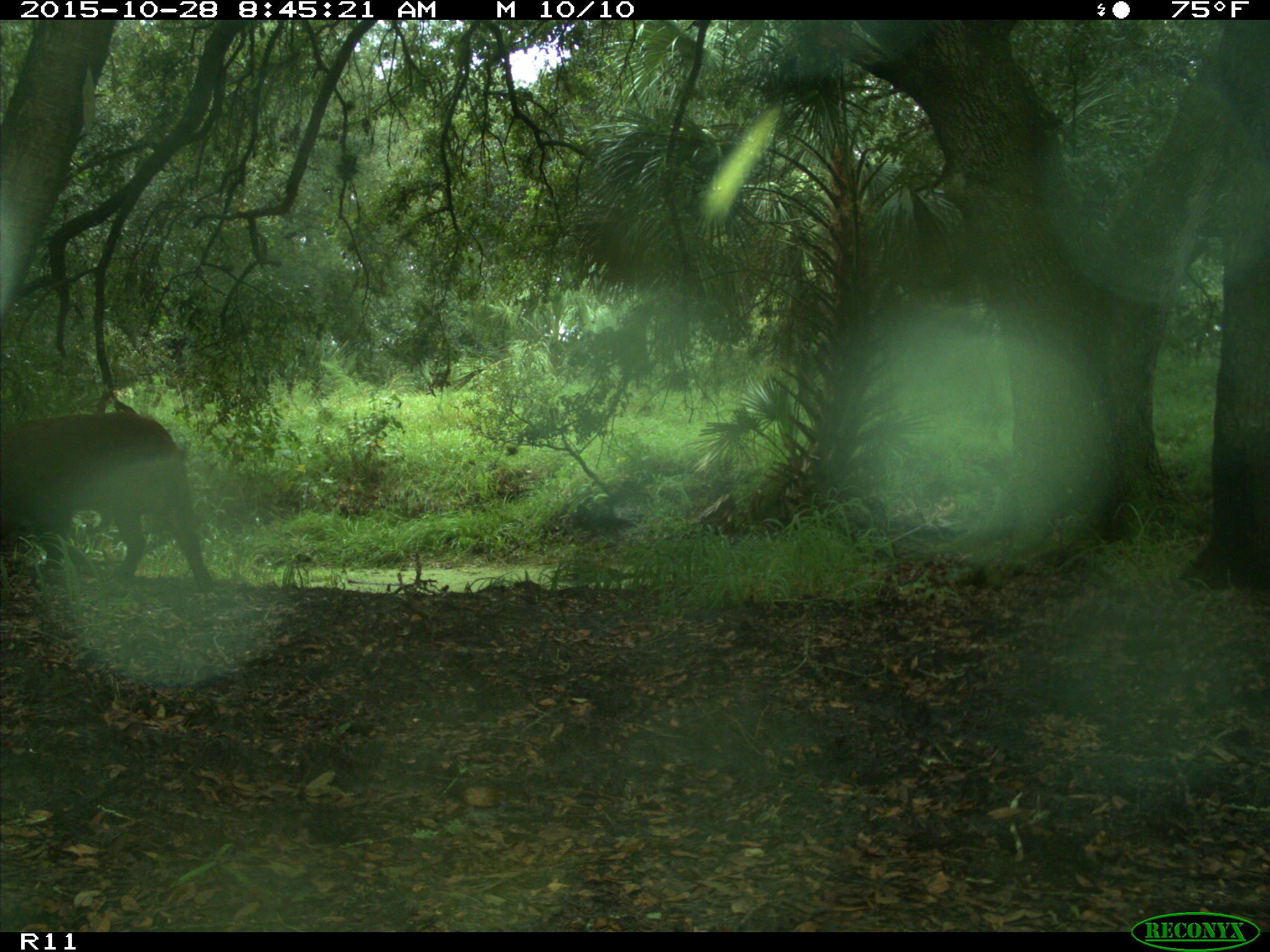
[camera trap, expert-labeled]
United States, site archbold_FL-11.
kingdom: Animalia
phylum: Chordata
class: Mammalia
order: Artiodactyla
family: Suidae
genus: Sus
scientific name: Sus scrofa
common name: wild boar